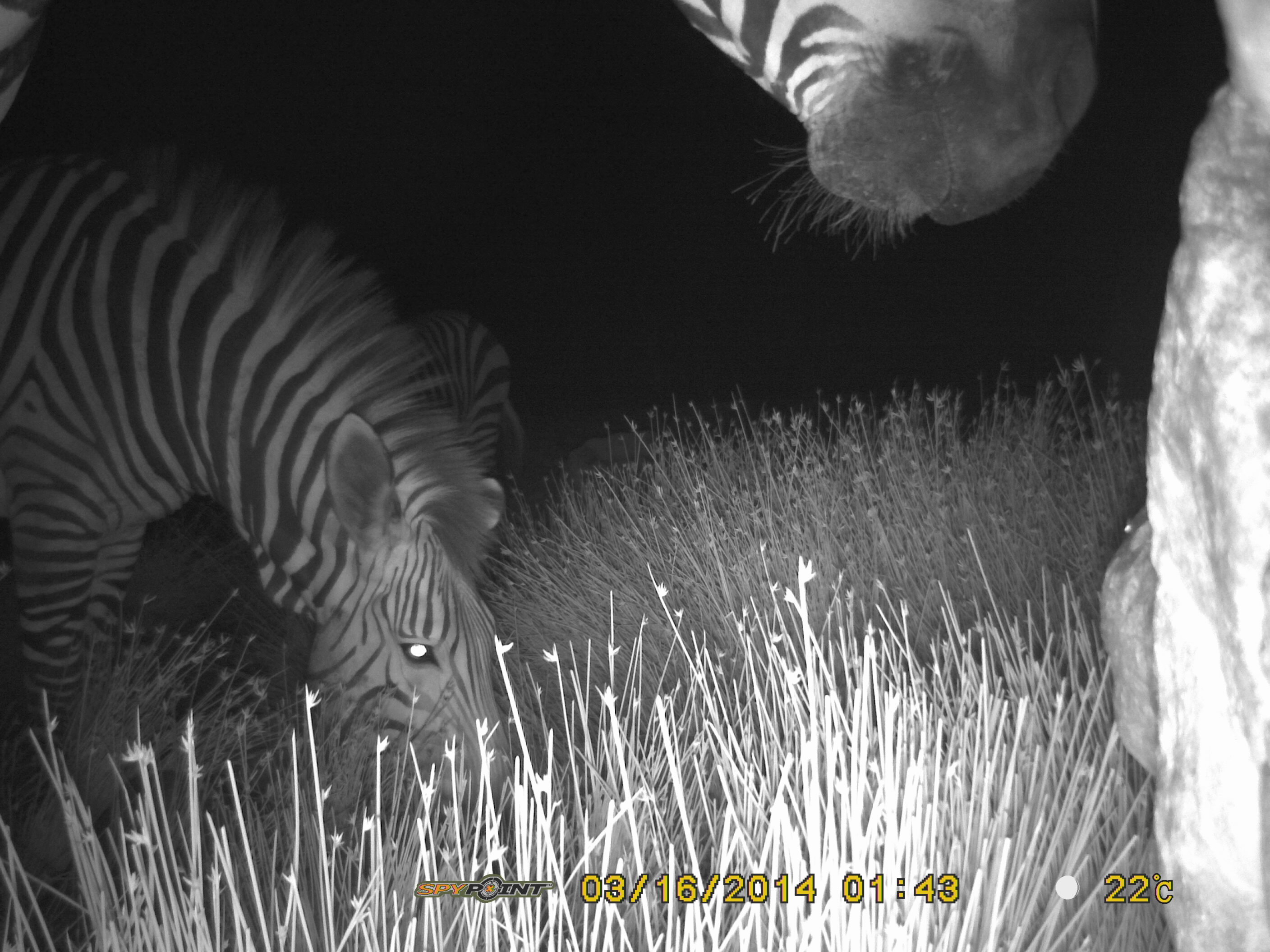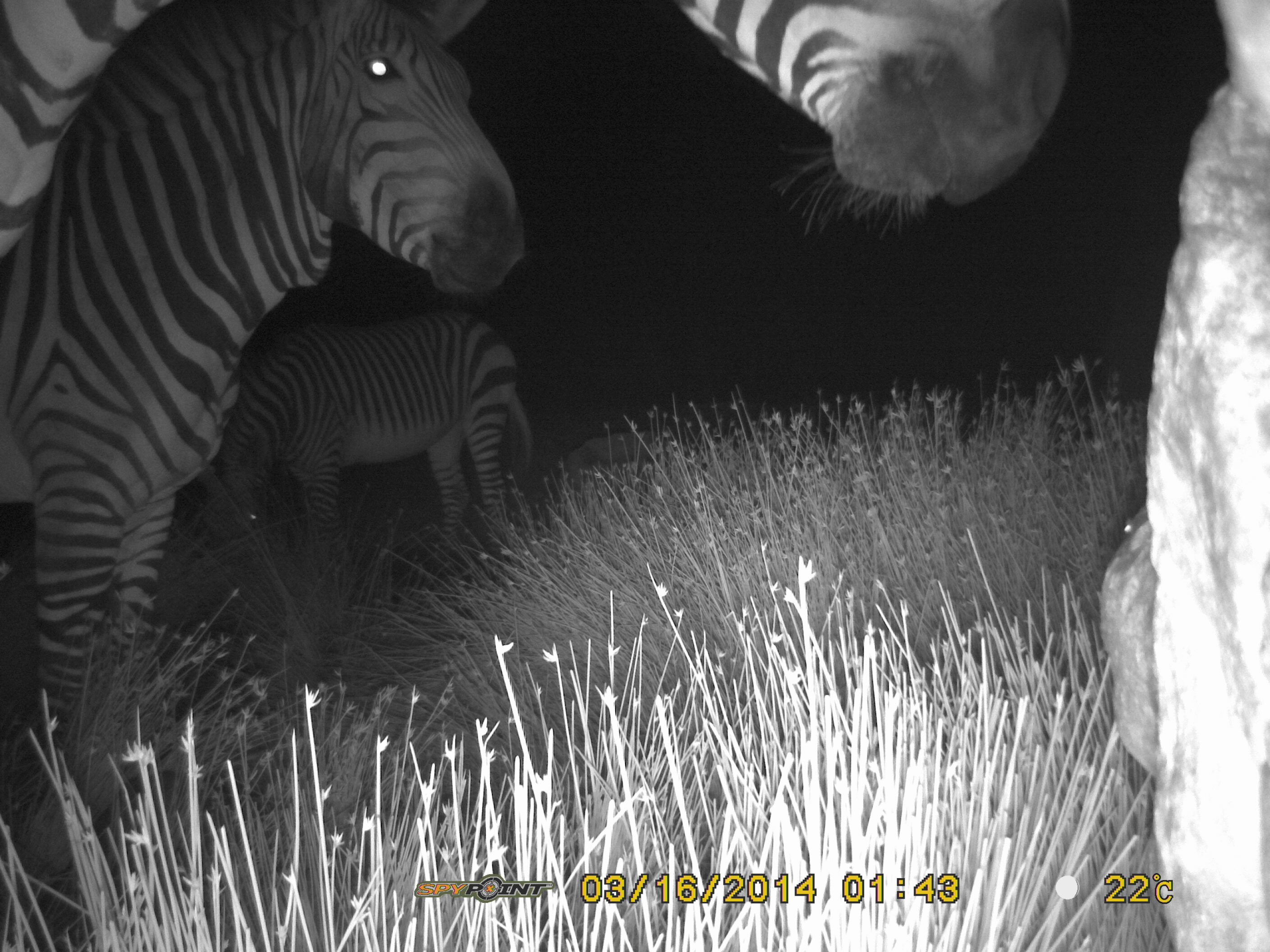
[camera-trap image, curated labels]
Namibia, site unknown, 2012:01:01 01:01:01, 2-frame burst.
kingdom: Animalia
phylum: Chordata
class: Mammalia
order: Perissodactyla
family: Equidae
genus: Equus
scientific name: Equus zebra hartmannae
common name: hartmann's mountain zebra